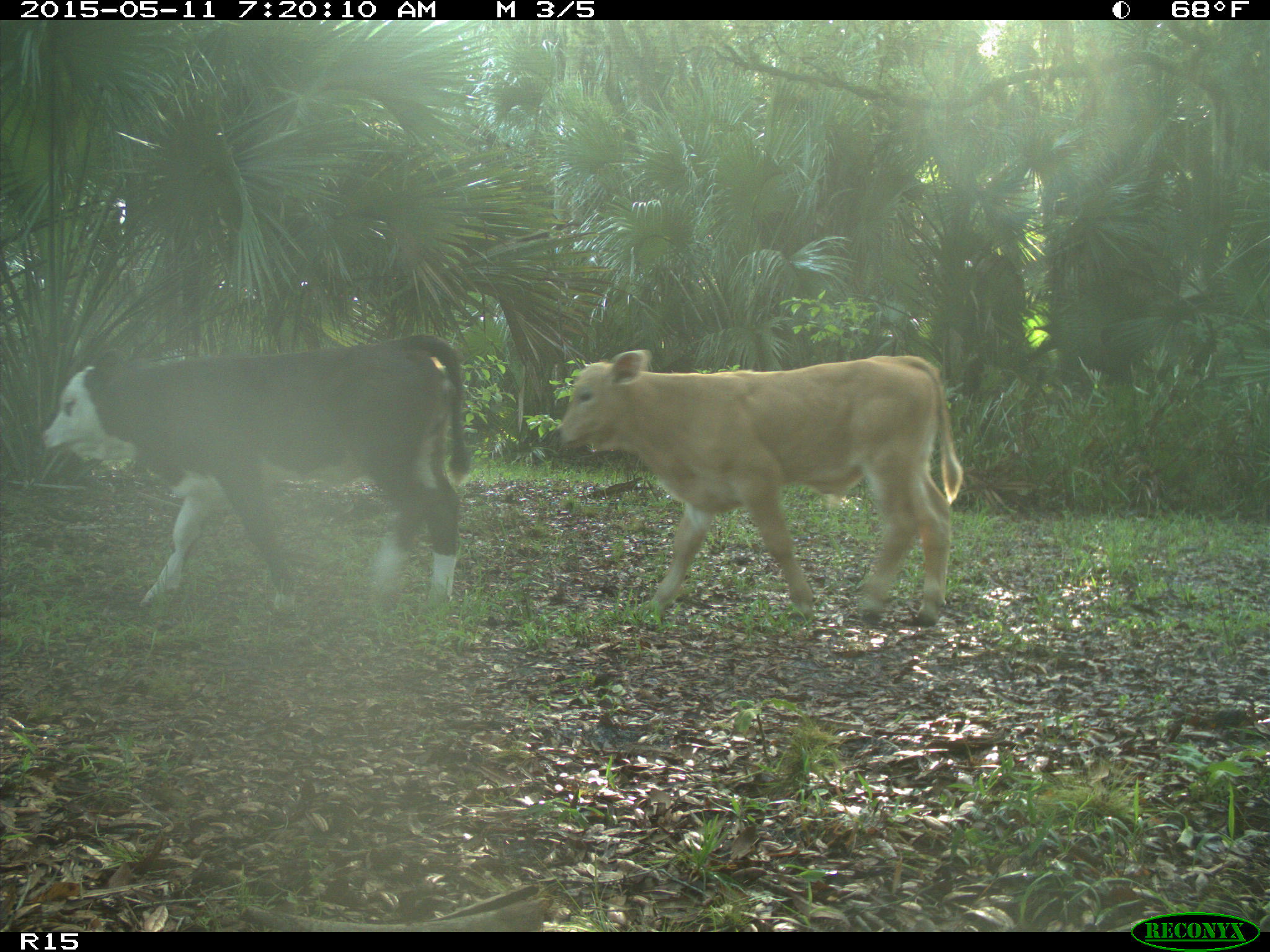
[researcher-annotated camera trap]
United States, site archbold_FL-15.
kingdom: Animalia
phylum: Chordata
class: Mammalia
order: Artiodactyla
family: Bovidae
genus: Bos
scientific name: Bos taurus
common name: domestic cow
Bos taurus (domestic cow).